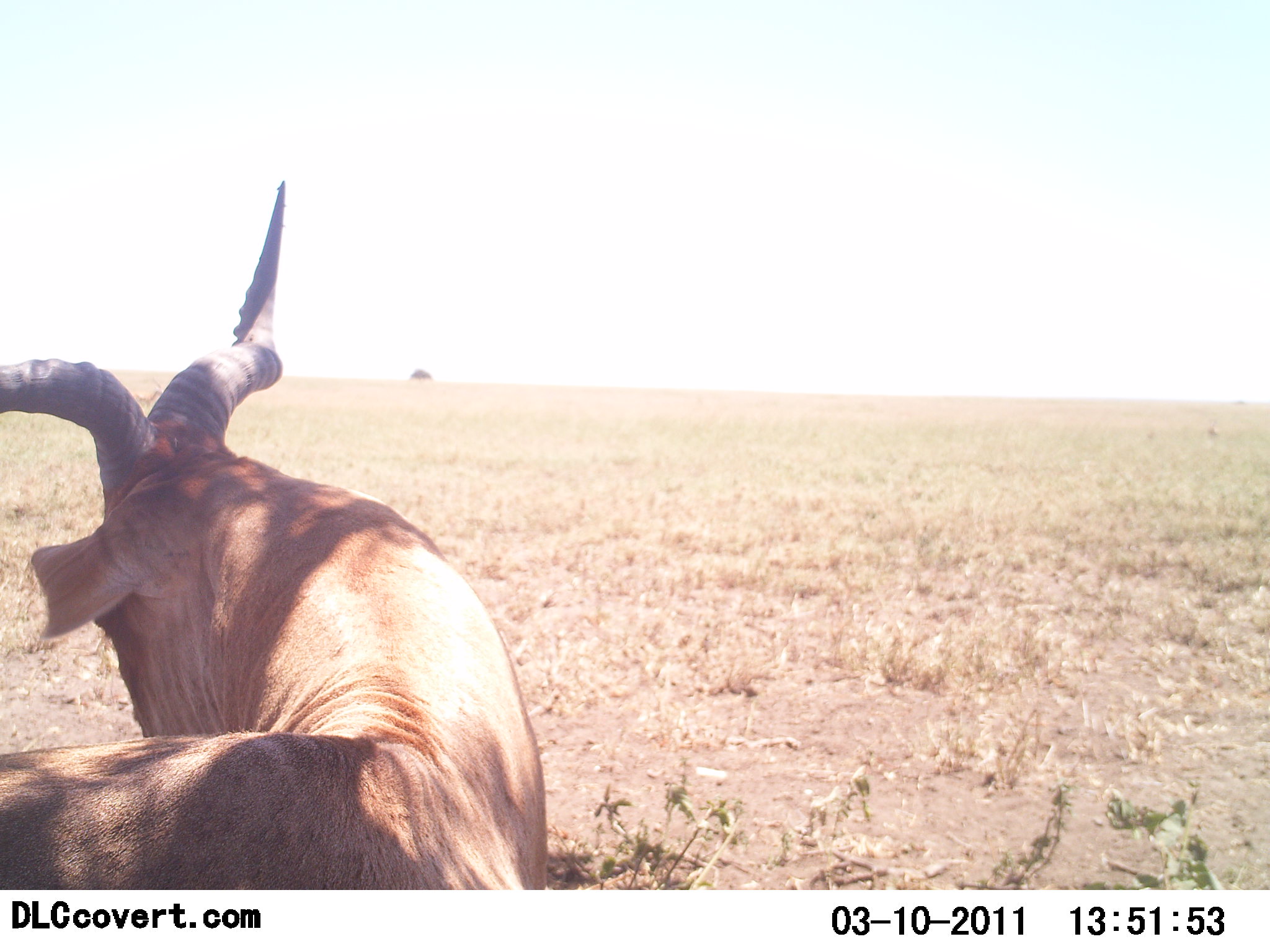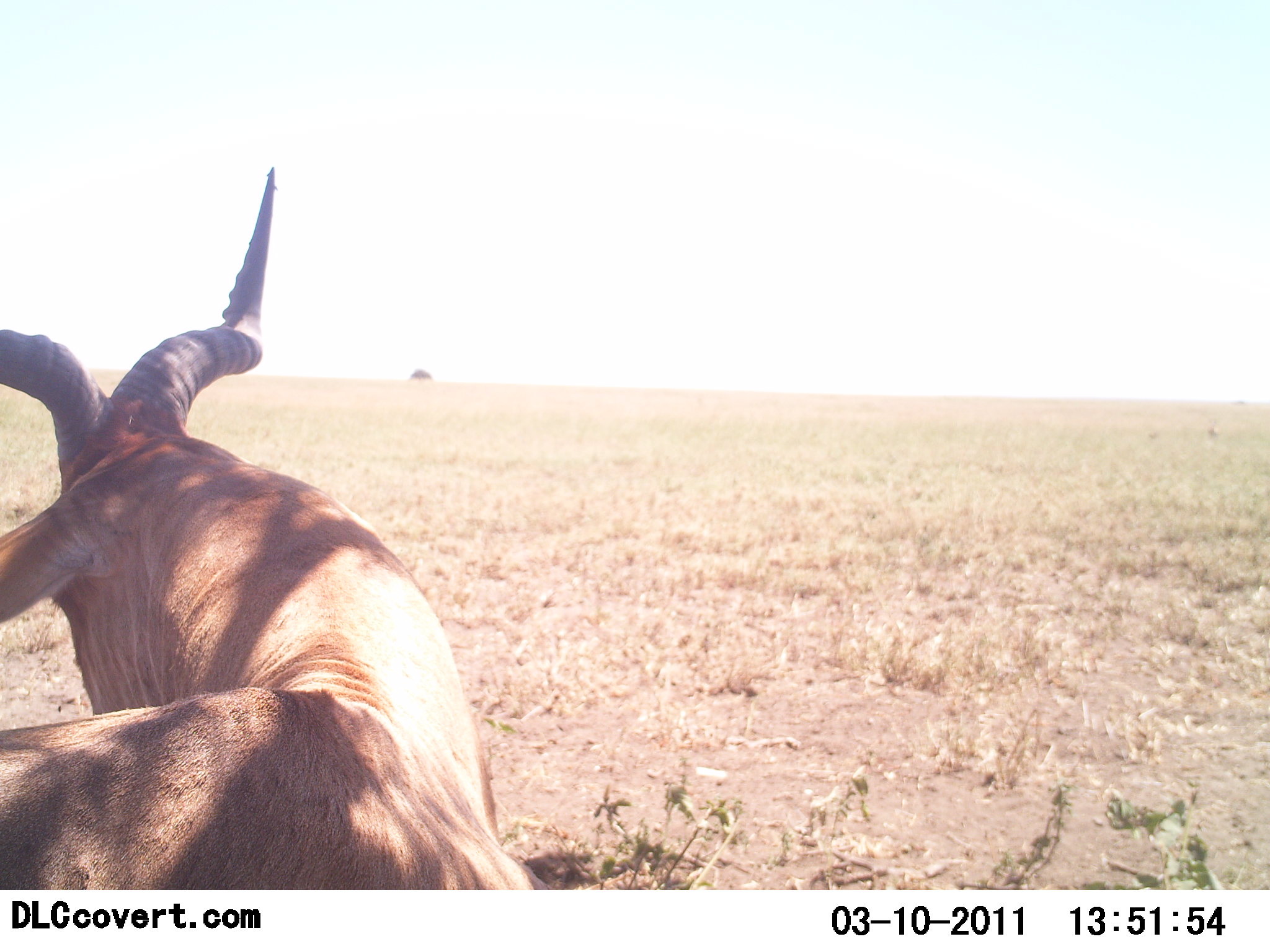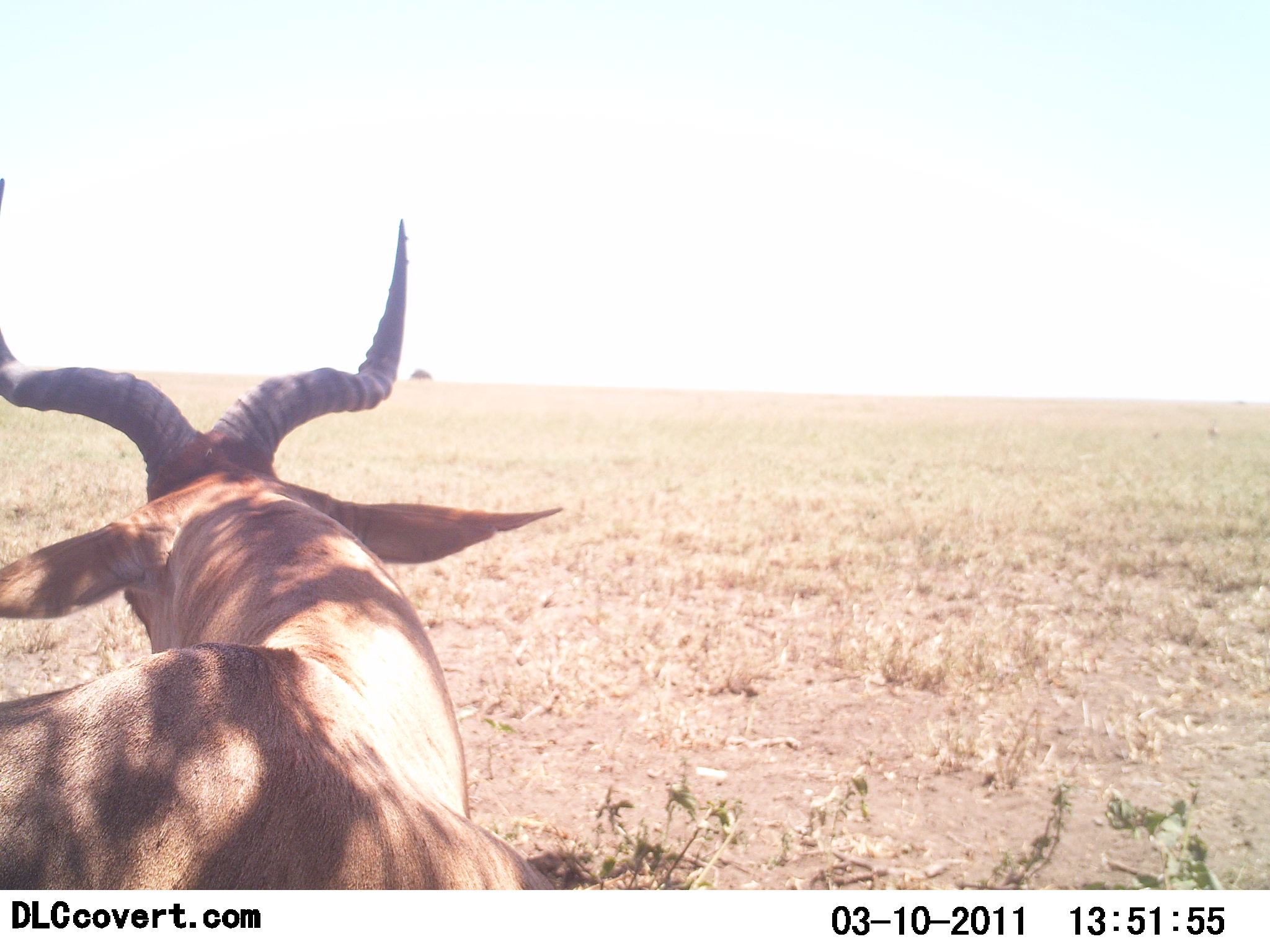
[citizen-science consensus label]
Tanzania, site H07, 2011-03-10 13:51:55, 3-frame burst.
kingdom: Animalia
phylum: Chordata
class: Mammalia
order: Artiodactyla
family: Bovidae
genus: Alcelaphus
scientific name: Alcelaphus buselaphus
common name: hartebeest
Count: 1.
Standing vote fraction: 55%.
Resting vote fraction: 36%.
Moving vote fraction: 9%.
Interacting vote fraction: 0%.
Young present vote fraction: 0%.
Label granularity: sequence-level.